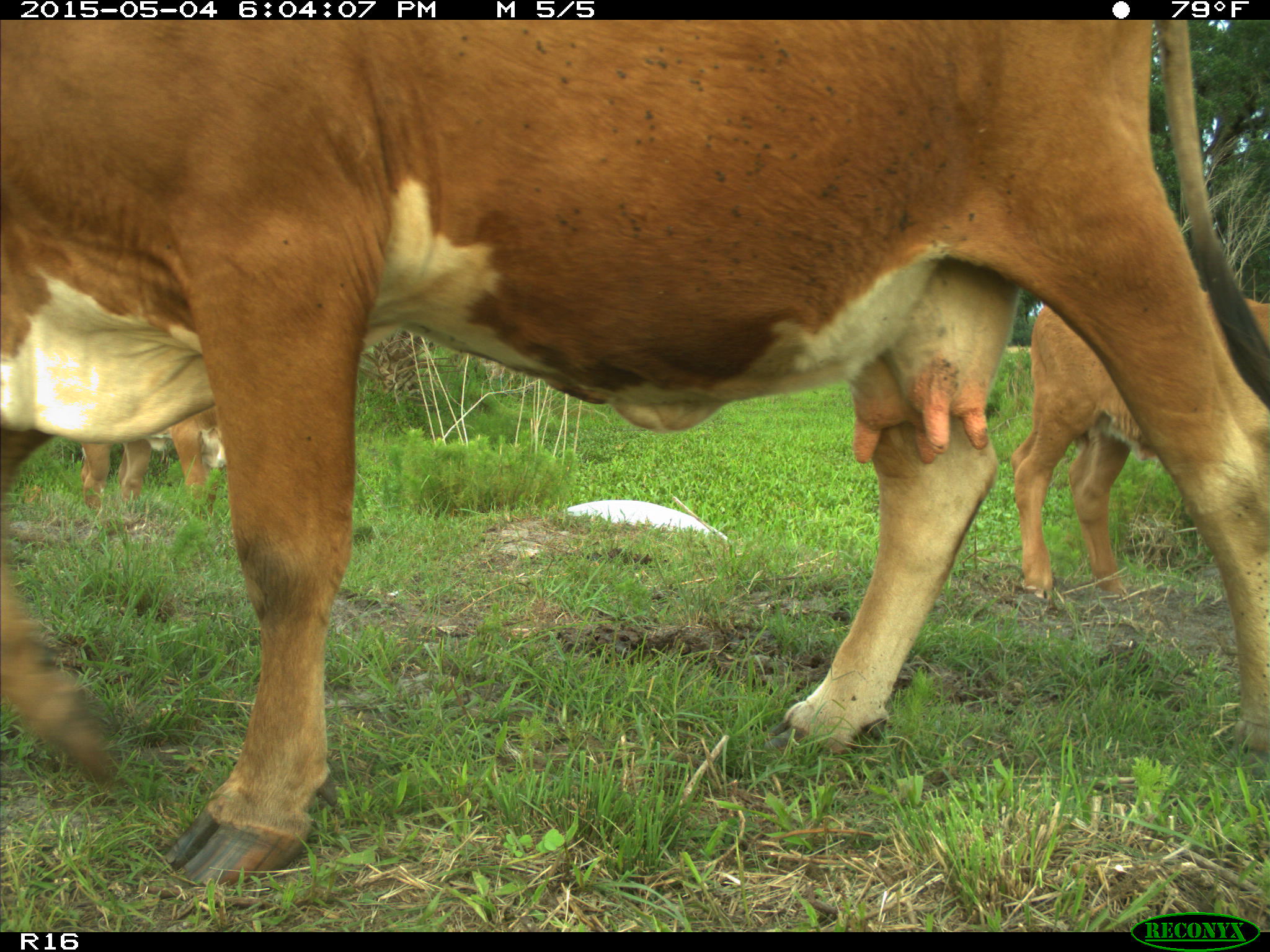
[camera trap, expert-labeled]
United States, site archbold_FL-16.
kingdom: Animalia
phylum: Chordata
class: Mammalia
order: Artiodactyla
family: Bovidae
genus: Bos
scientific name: Bos taurus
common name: domestic cow